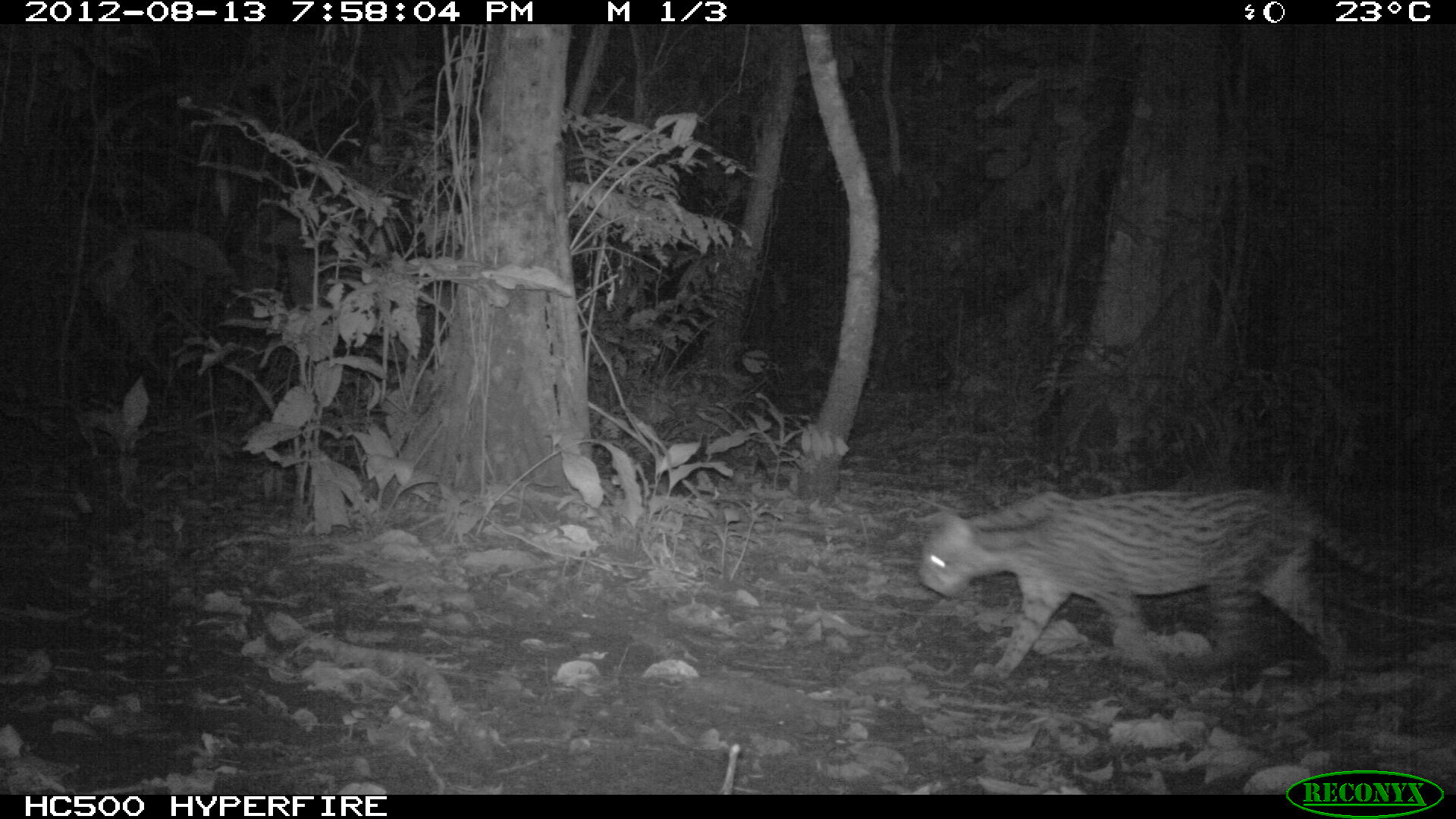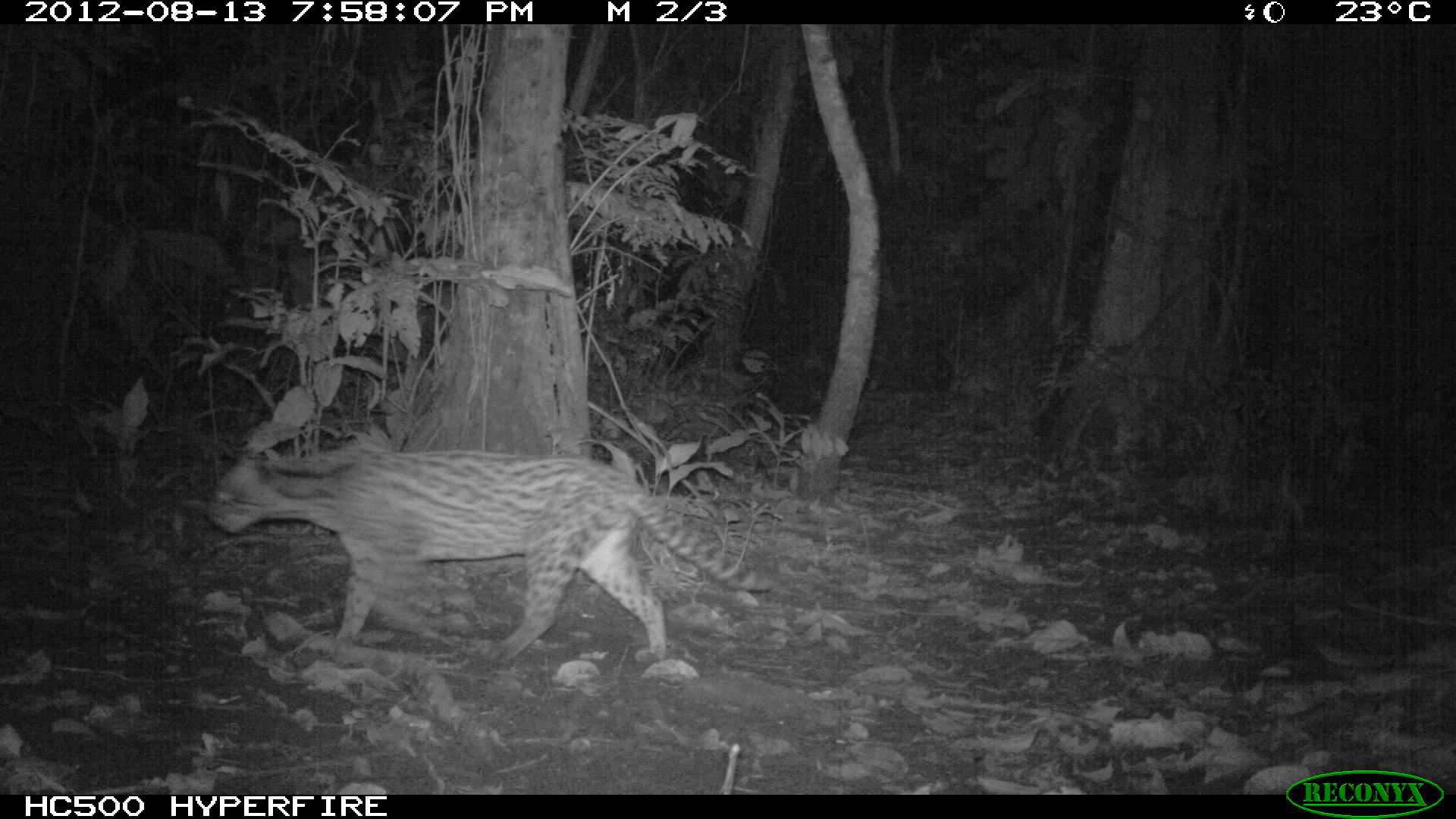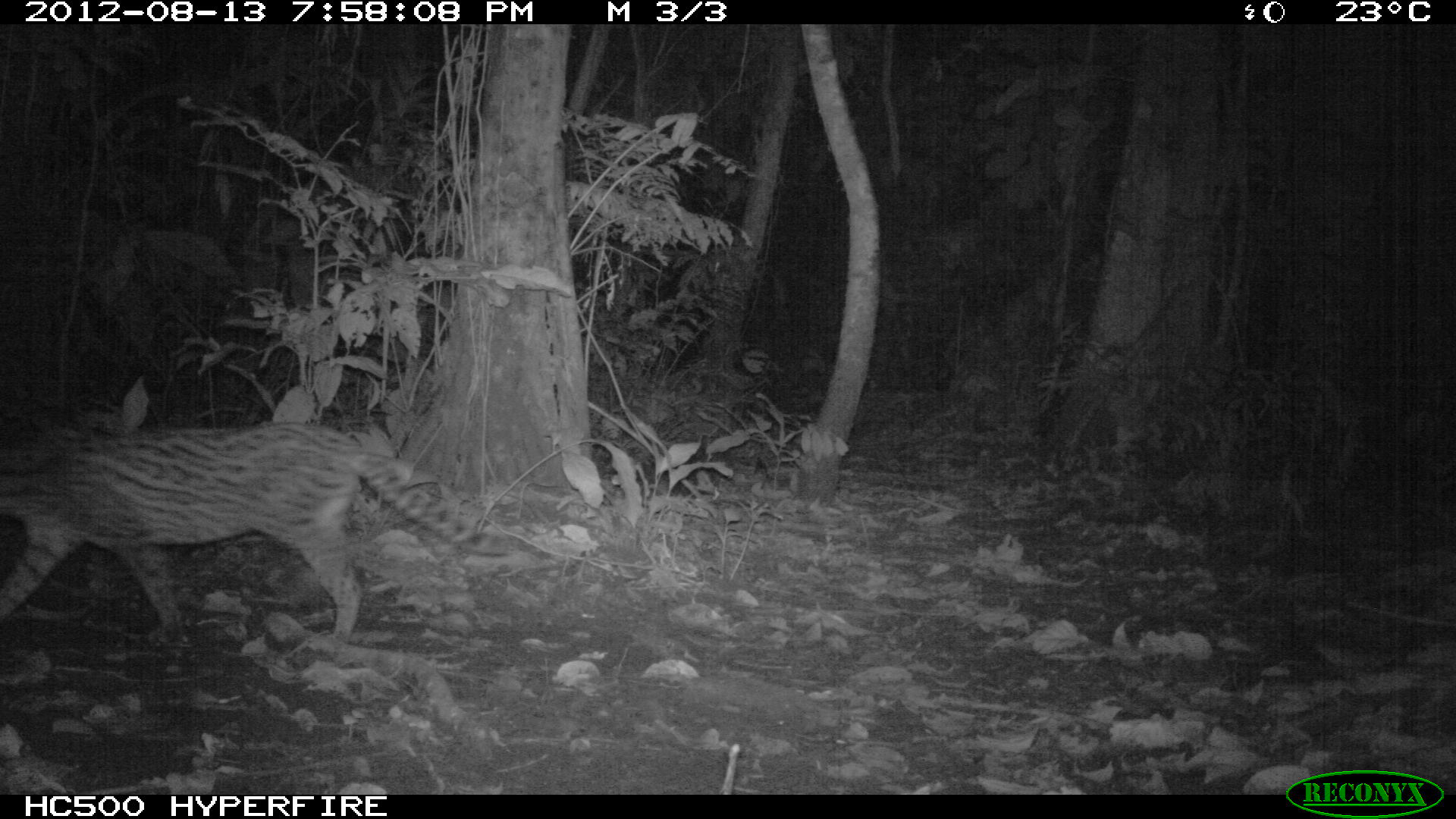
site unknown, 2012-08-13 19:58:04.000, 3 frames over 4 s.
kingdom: Animalia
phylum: Chordata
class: Mammalia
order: Carnivora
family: Felidae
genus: Leopardus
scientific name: Leopardus pardalis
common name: ocelot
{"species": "Leopardus pardalis (ocelot)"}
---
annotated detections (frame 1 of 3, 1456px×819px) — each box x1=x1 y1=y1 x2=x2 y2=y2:
leopardus pardalis: x1=918 y1=485 x2=1455 y2=686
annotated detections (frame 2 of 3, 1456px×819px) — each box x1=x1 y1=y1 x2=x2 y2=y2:
leopardus pardalis: x1=203 y1=444 x2=779 y2=666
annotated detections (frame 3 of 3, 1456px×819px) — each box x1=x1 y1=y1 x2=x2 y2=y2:
leopardus pardalis: x1=0 y1=421 x2=521 y2=644